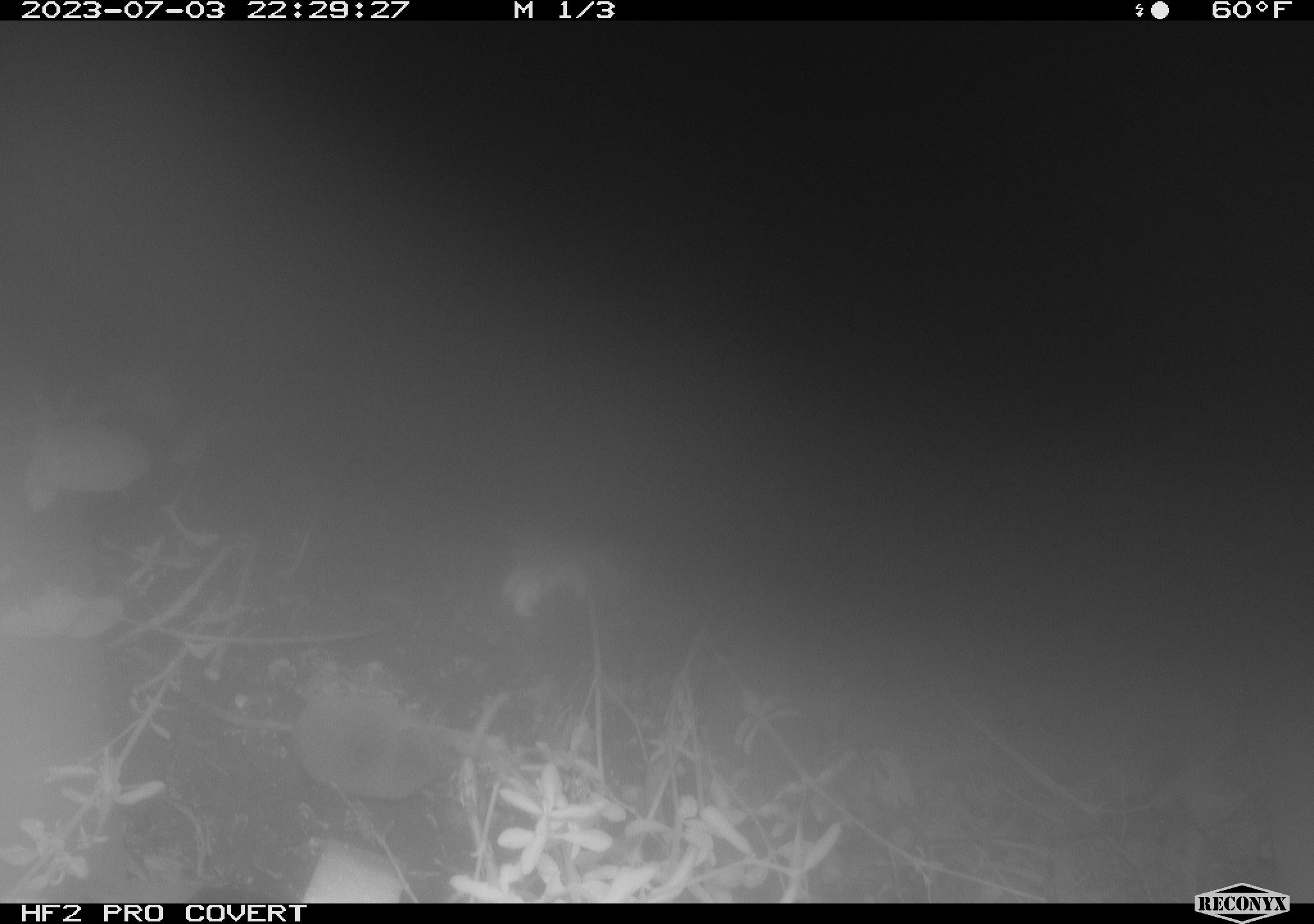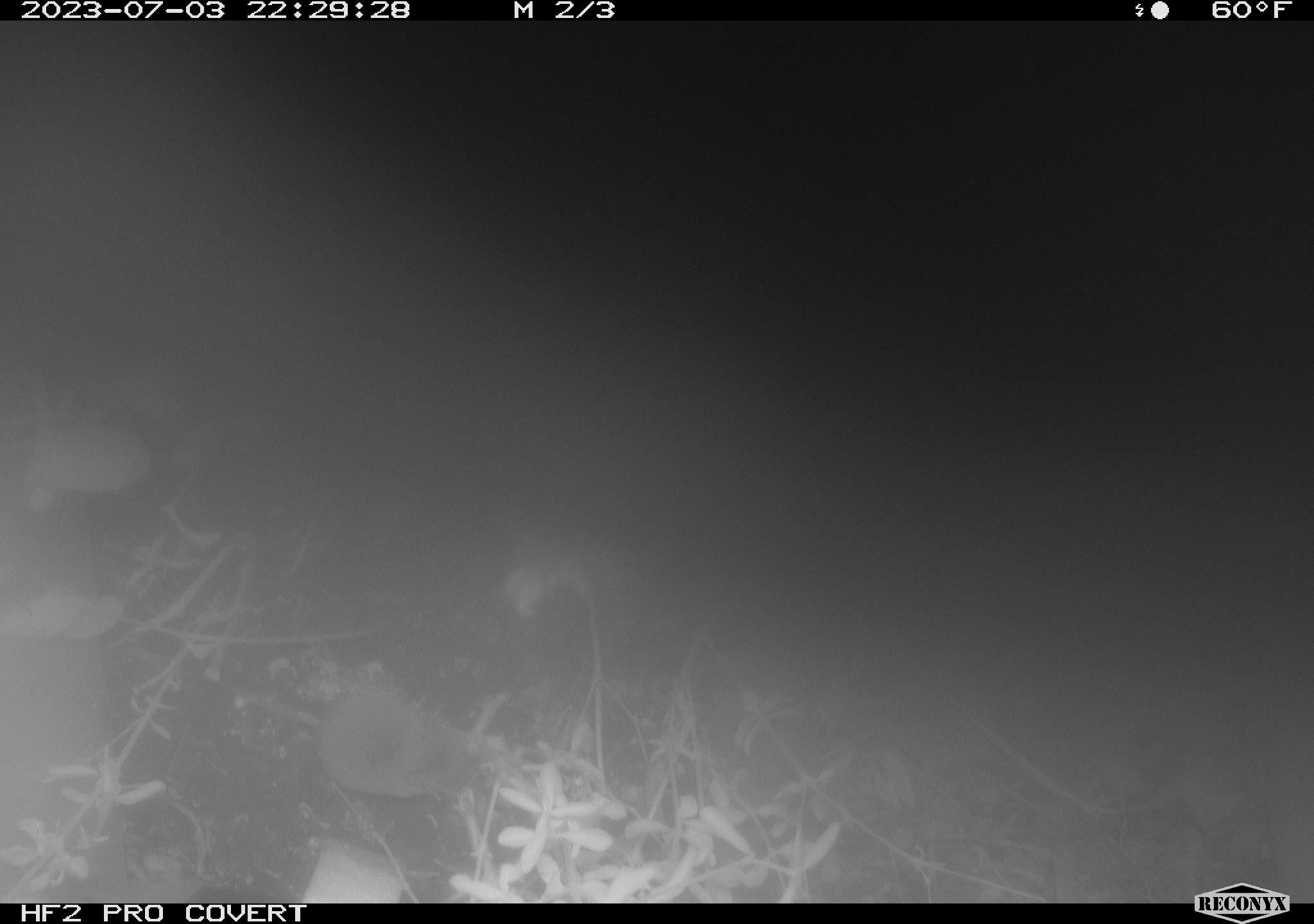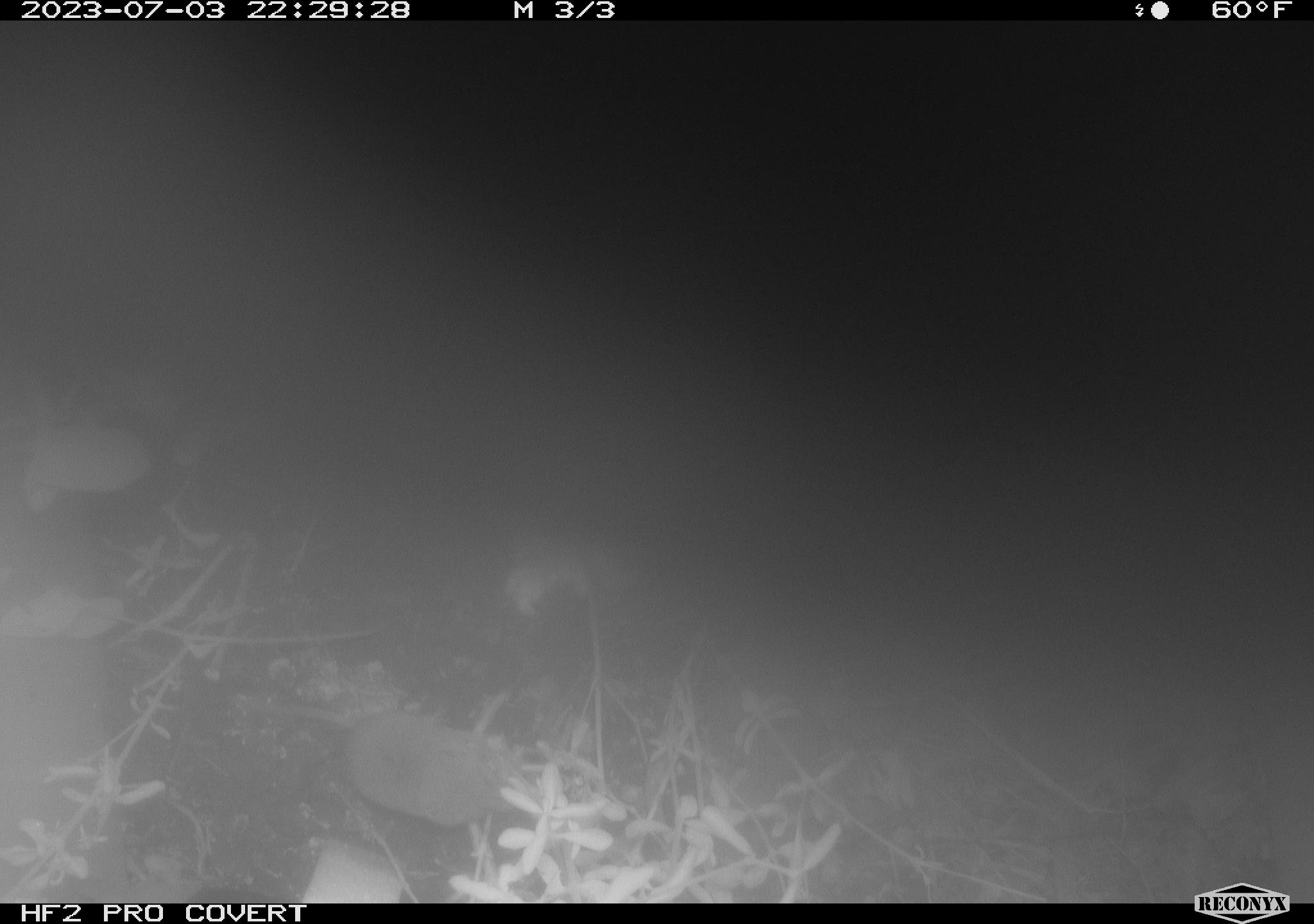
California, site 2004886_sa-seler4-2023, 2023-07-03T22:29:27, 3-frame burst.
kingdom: Animalia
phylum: Chordata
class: Mammalia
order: Eulipotyphla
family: Soricidae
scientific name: Soricidae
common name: shrews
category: soricidae family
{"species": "soricidae family (shrews) (Soricidae)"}